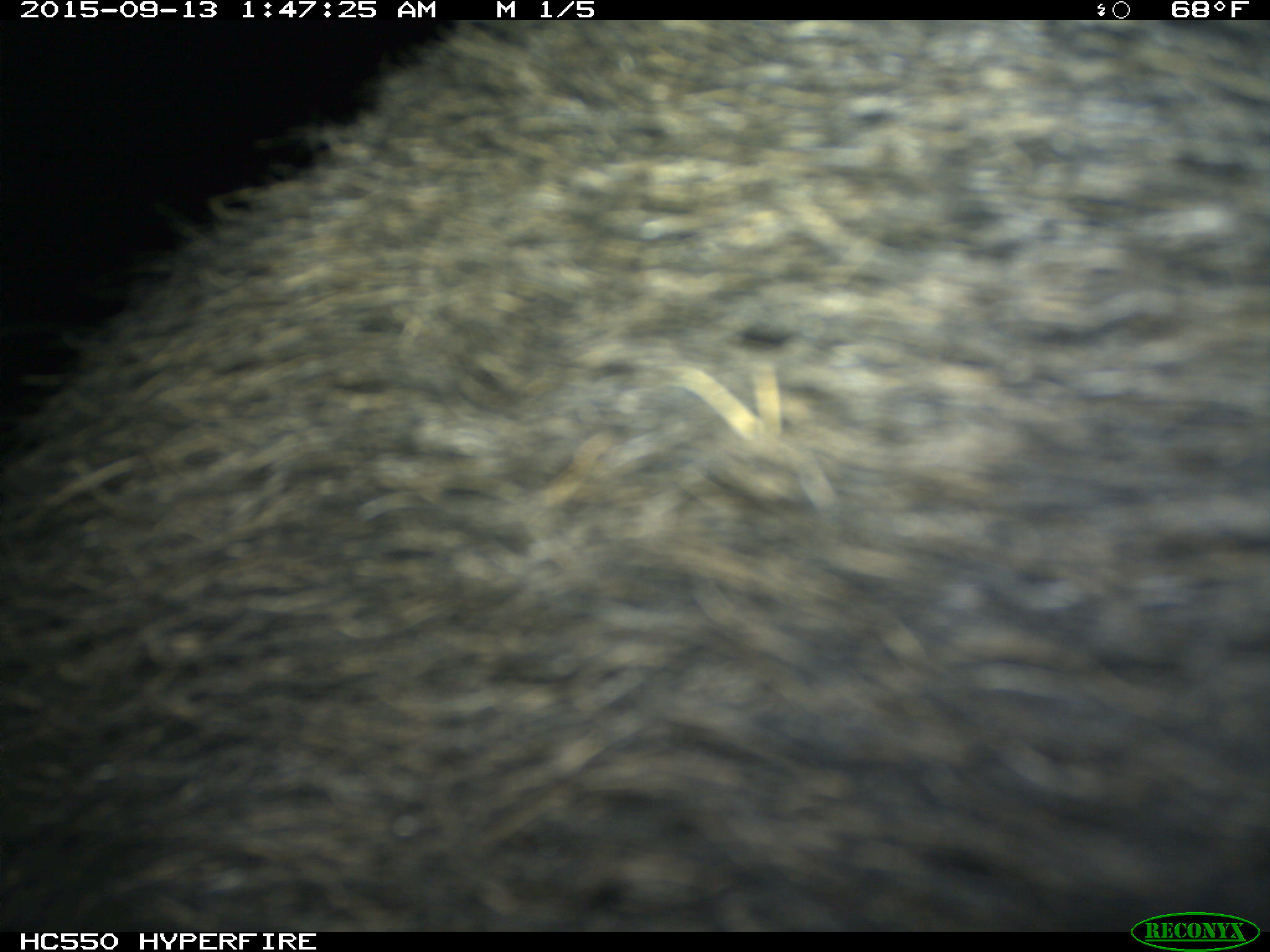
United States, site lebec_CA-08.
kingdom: Animalia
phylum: Chordata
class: Mammalia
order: Artiodactyla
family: Suidae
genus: Sus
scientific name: Sus scrofa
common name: wild boar